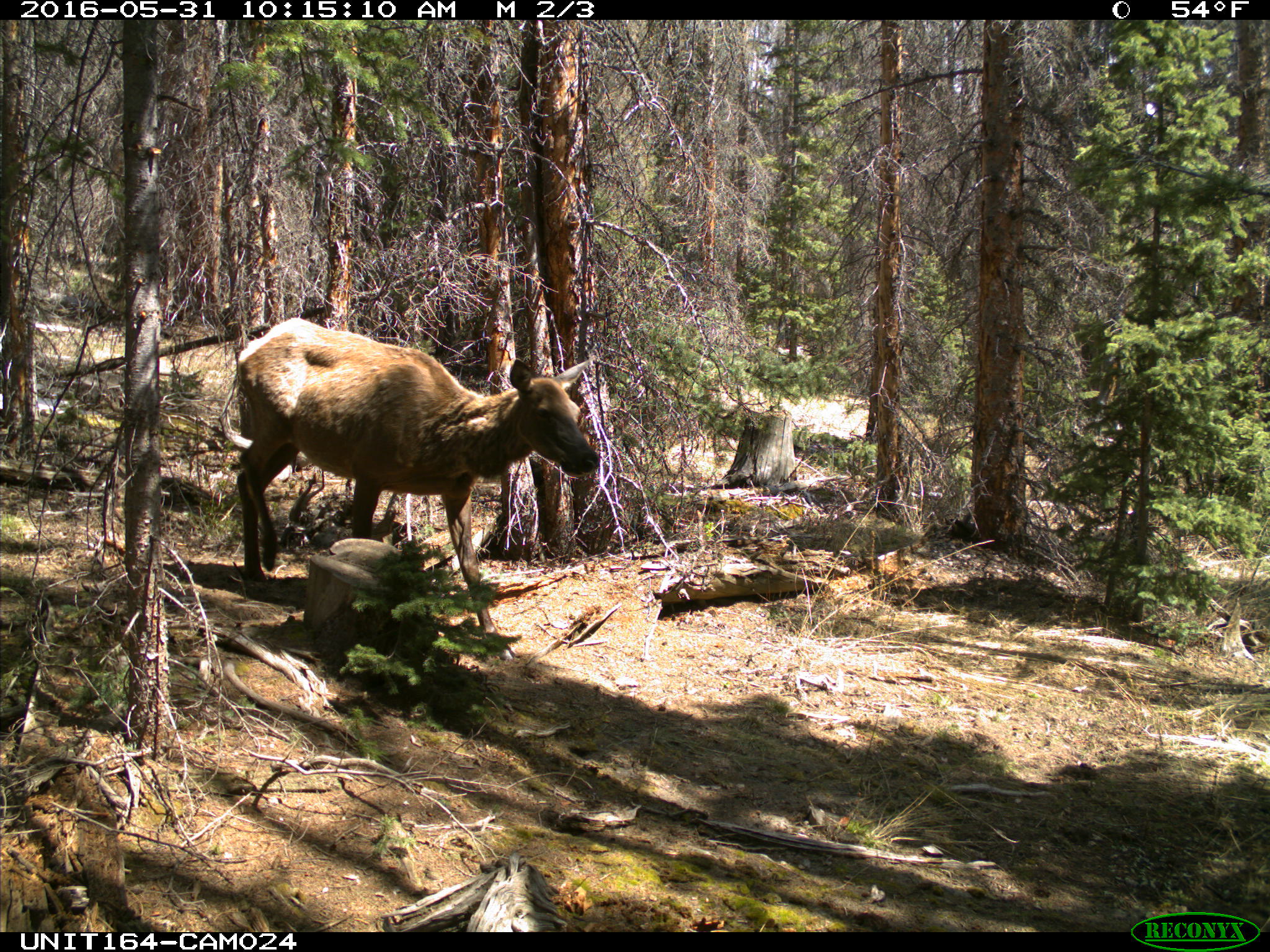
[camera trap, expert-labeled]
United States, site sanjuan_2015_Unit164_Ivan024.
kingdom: Animalia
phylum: Chordata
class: Mammalia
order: Artiodactyla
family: Cervidae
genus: Cervus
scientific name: Cervus elaphus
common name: red deer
Cervus elaphus (red deer).